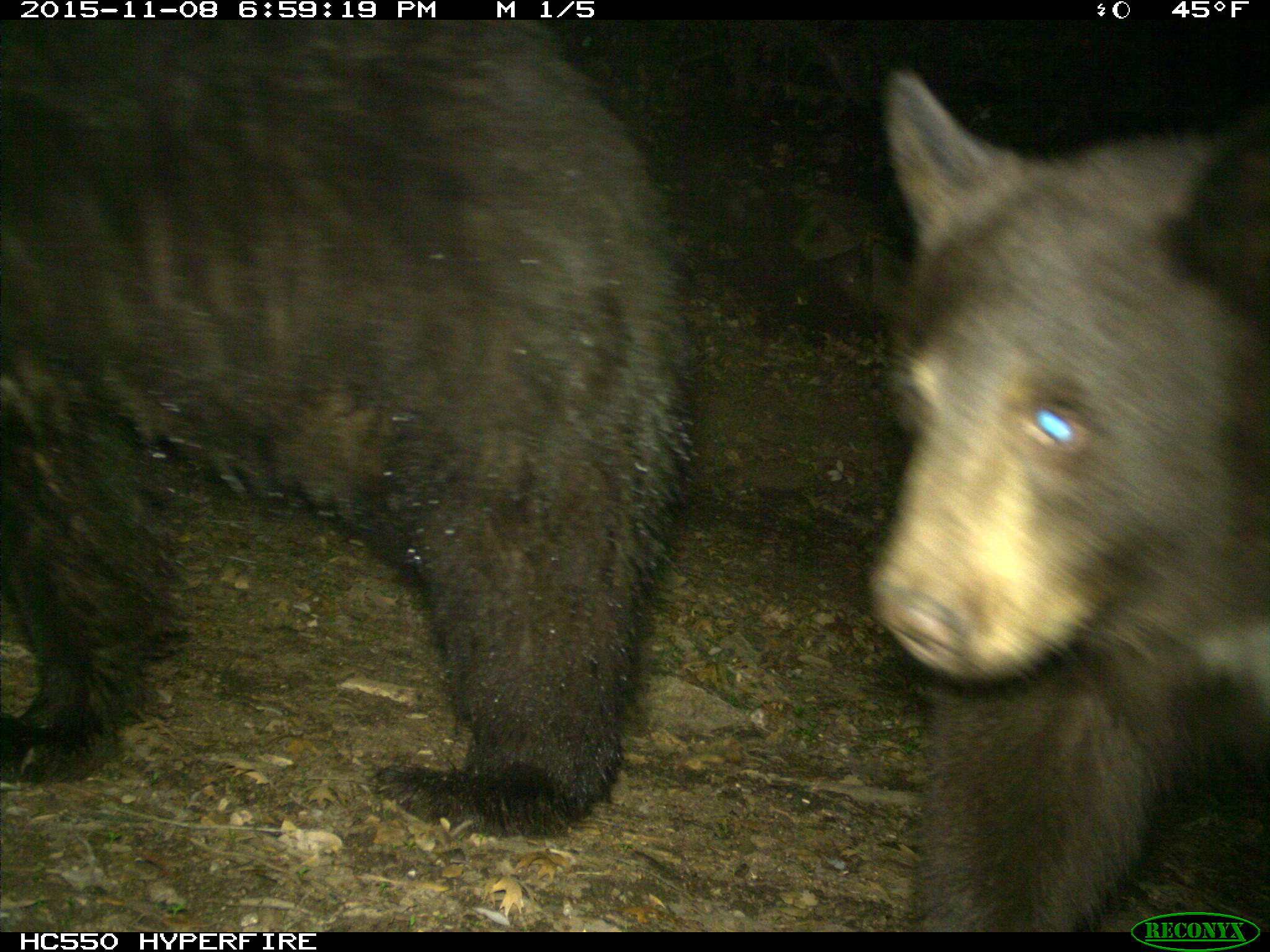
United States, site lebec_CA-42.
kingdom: Animalia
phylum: Chordata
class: Mammalia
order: Carnivora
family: Ursidae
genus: Ursus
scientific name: Ursus americanus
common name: american black bear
Ursus americanus (american black bear).